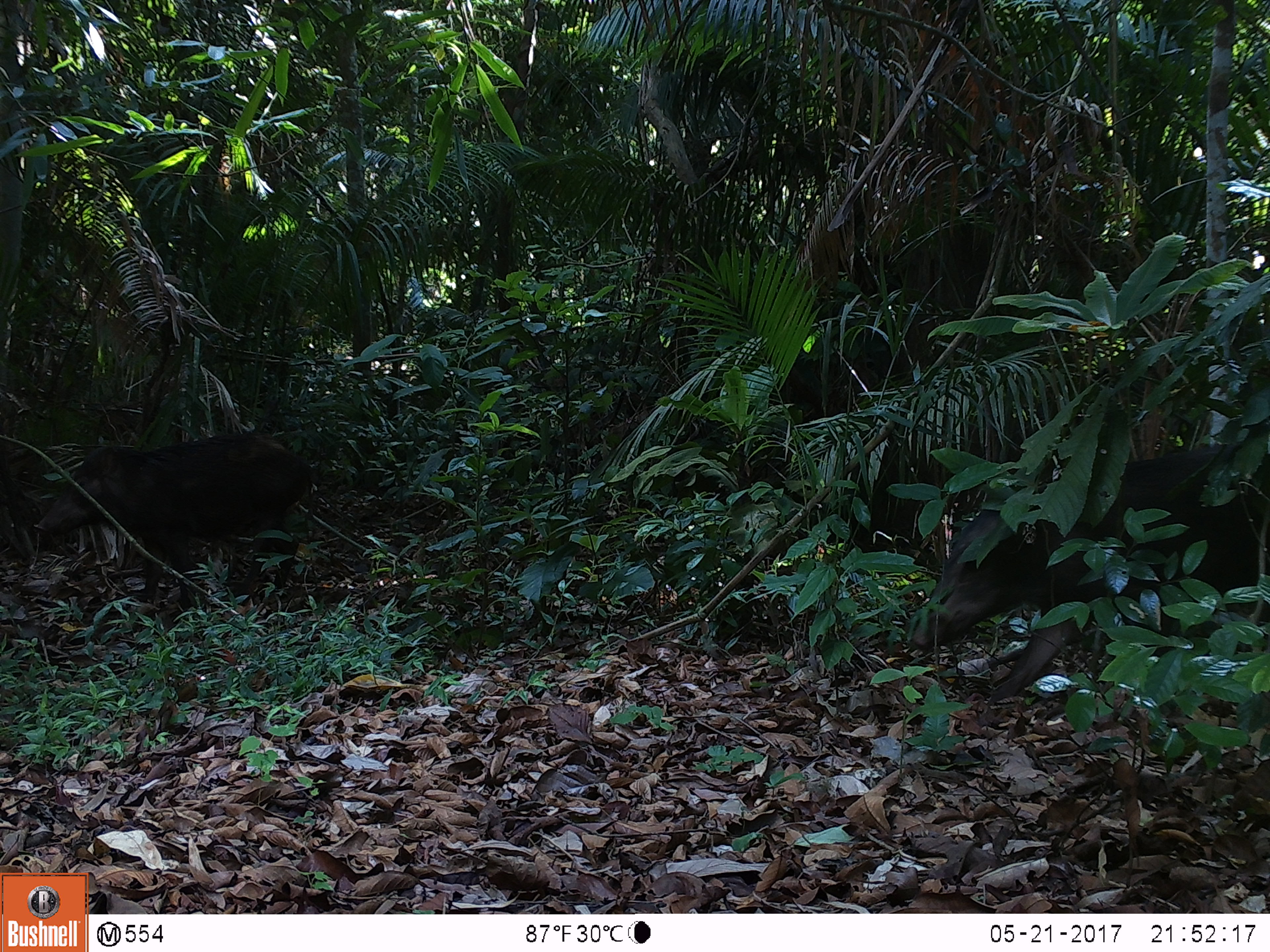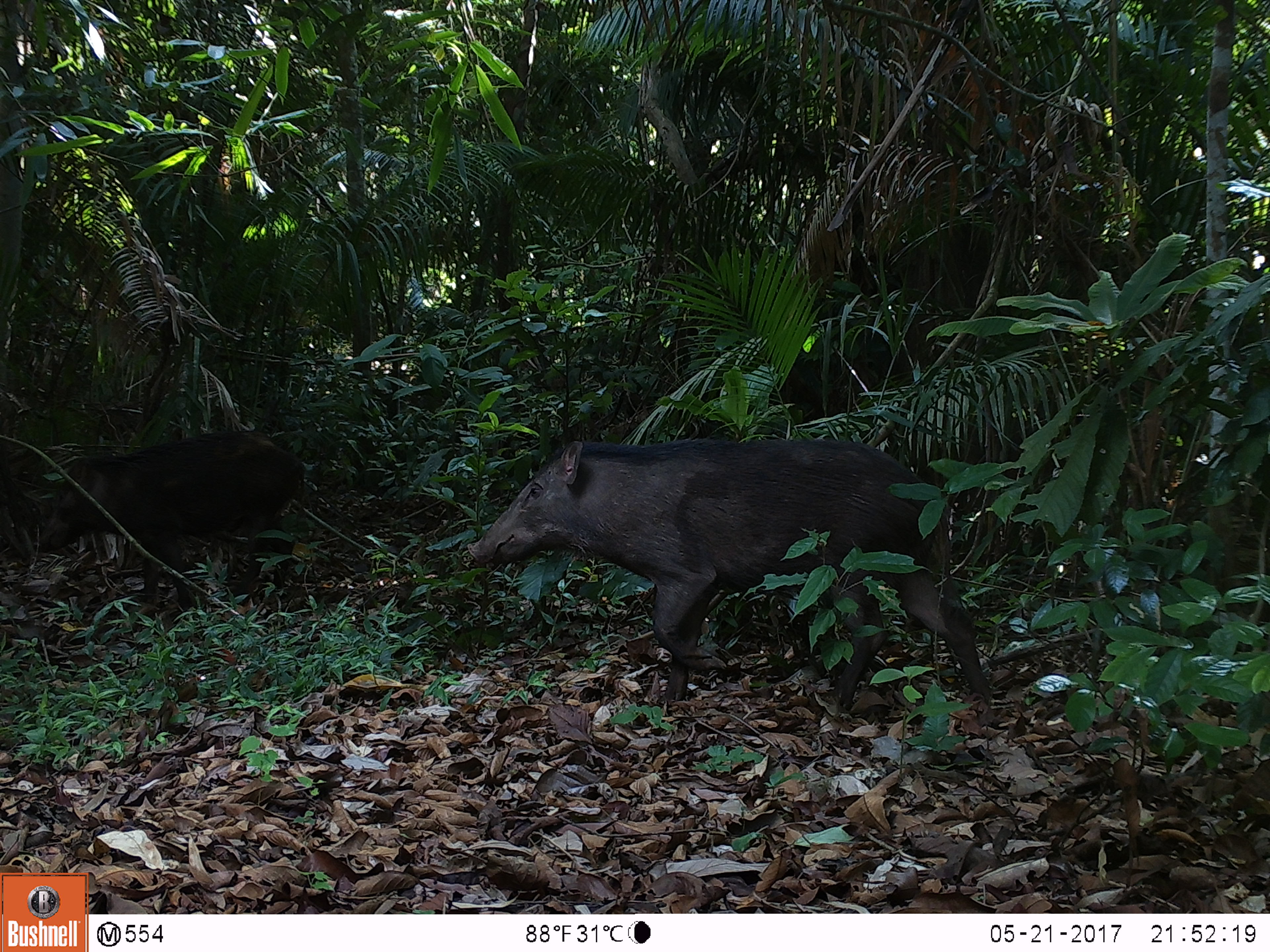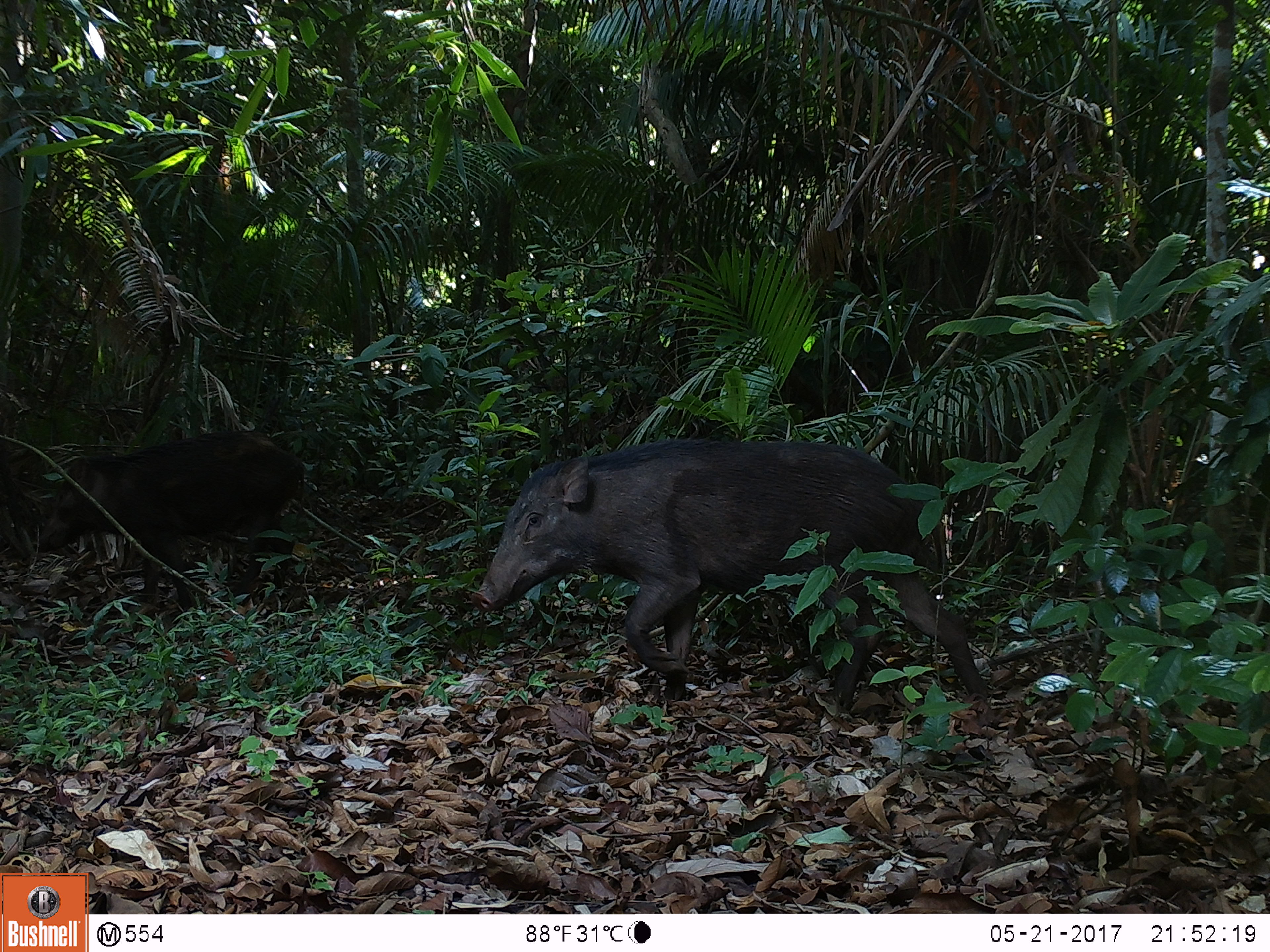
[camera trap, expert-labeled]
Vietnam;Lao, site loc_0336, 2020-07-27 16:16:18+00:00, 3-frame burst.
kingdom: Animalia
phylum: Chordata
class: Mammalia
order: Artiodactyla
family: Suidae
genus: Sus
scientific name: Sus scrofa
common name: eurasian wild pig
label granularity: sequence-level